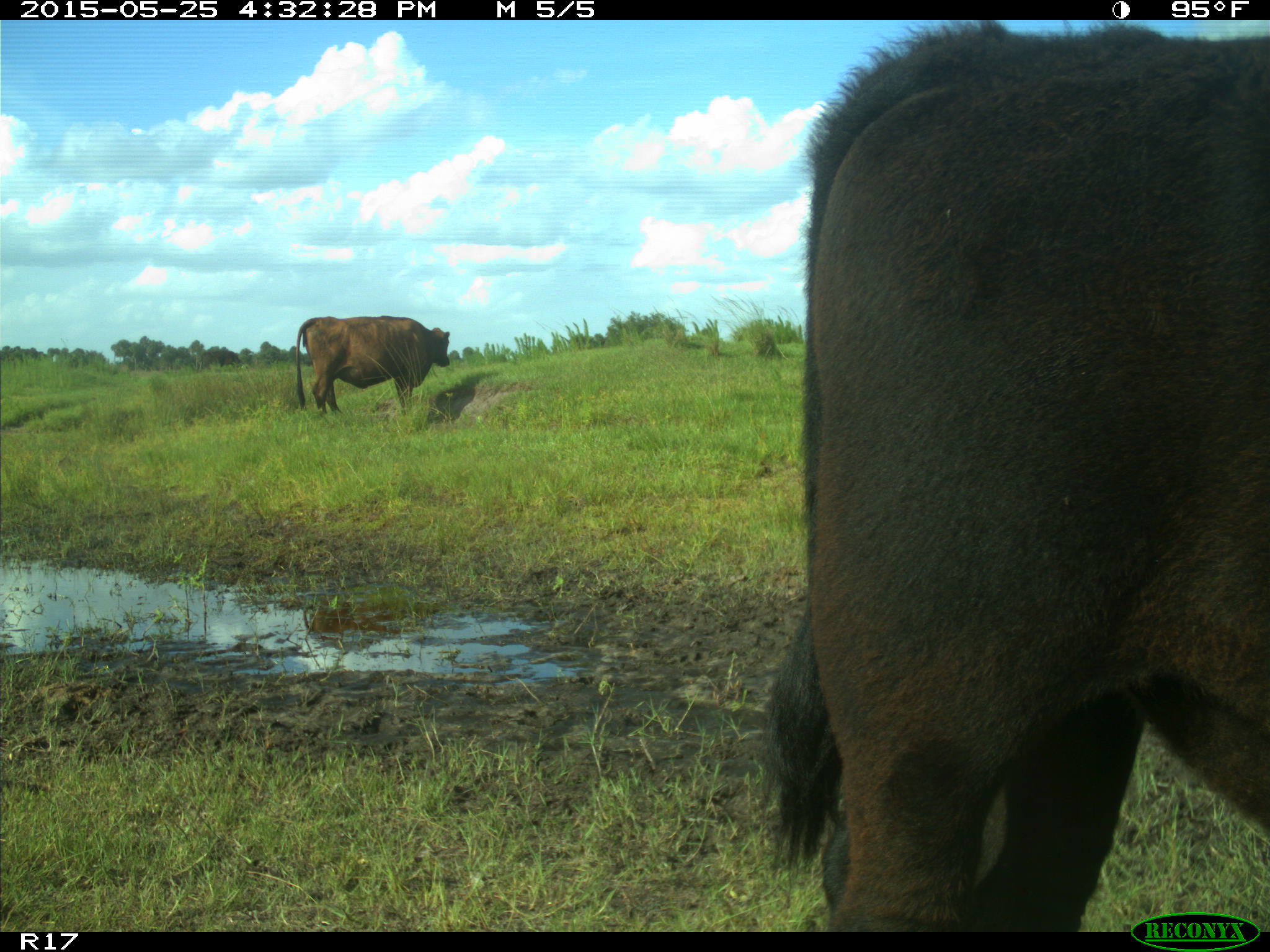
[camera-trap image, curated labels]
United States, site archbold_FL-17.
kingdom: Animalia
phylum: Chordata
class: Mammalia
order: Artiodactyla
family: Bovidae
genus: Bos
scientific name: Bos taurus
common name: domestic cow